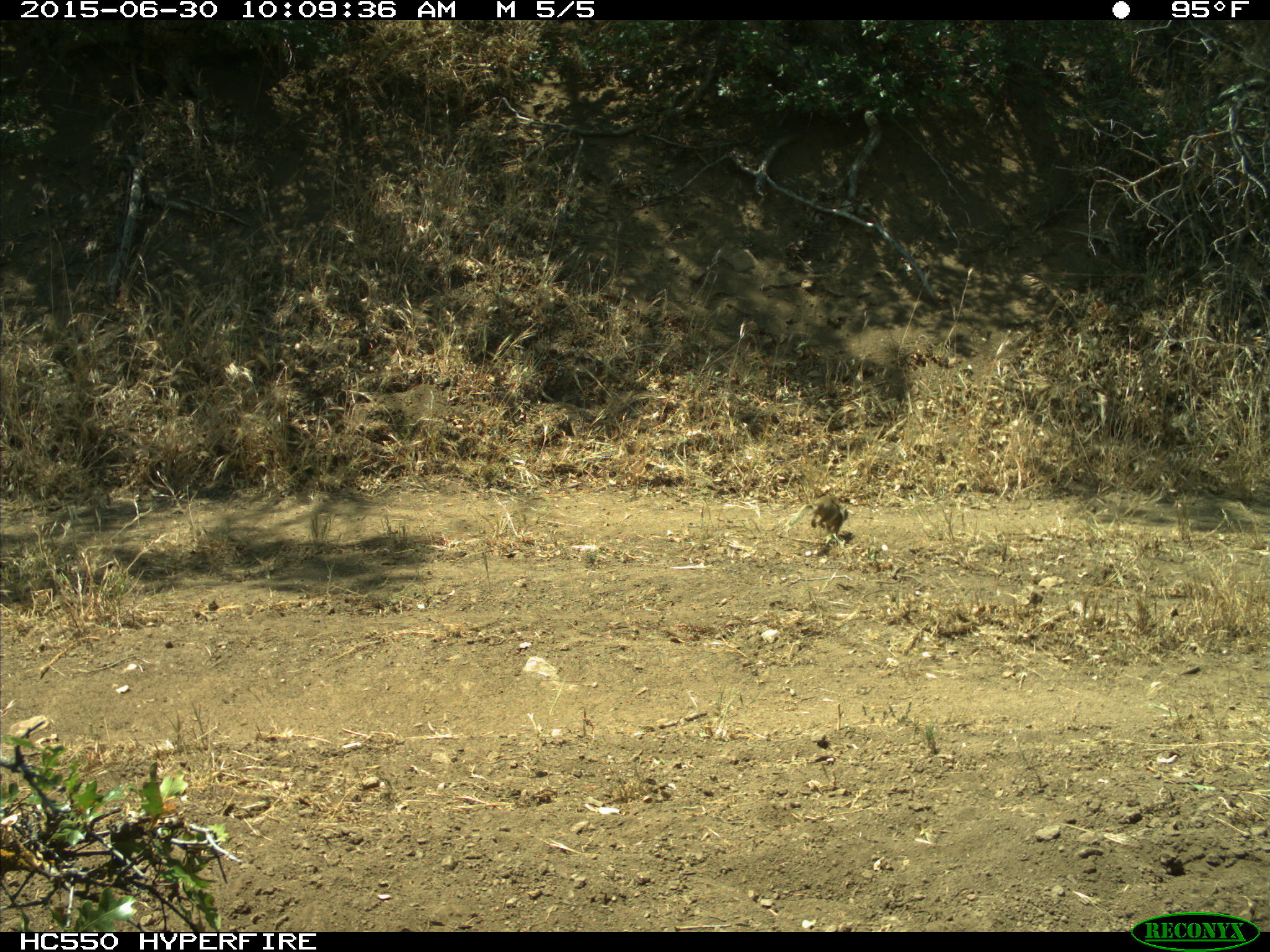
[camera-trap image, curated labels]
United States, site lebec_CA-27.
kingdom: Animalia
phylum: Chordata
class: Mammalia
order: Rodentia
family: Sciuridae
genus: Otospermophilus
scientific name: Otospermophilus beecheyi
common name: california ground squirrel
Otospermophilus beecheyi (california ground squirrel).